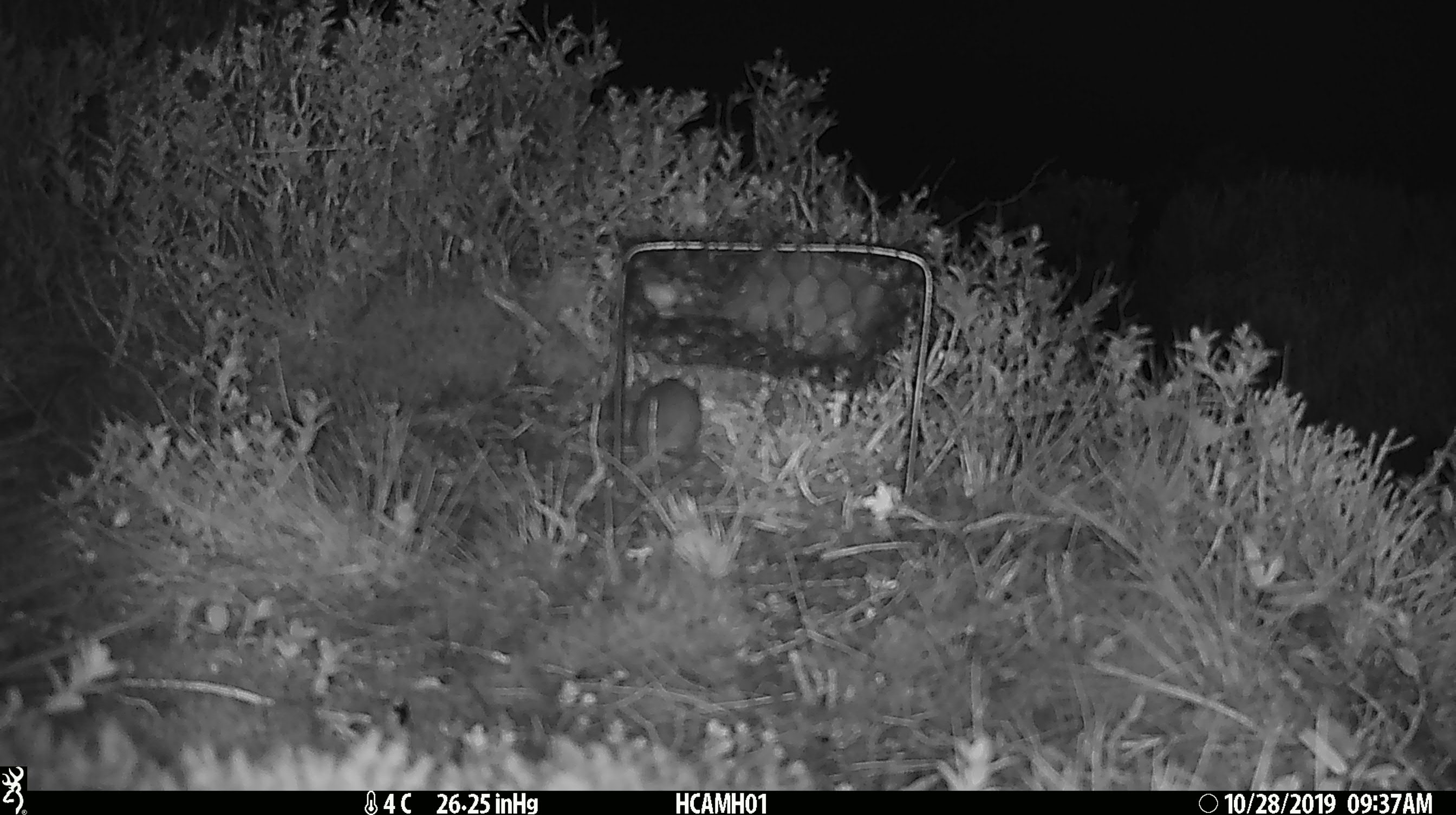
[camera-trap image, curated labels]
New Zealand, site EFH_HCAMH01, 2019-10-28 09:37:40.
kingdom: Animalia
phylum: Chordata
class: Mammalia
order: Rodentia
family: Muridae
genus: Mus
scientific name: Mus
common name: mouse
Mouse (Mus).